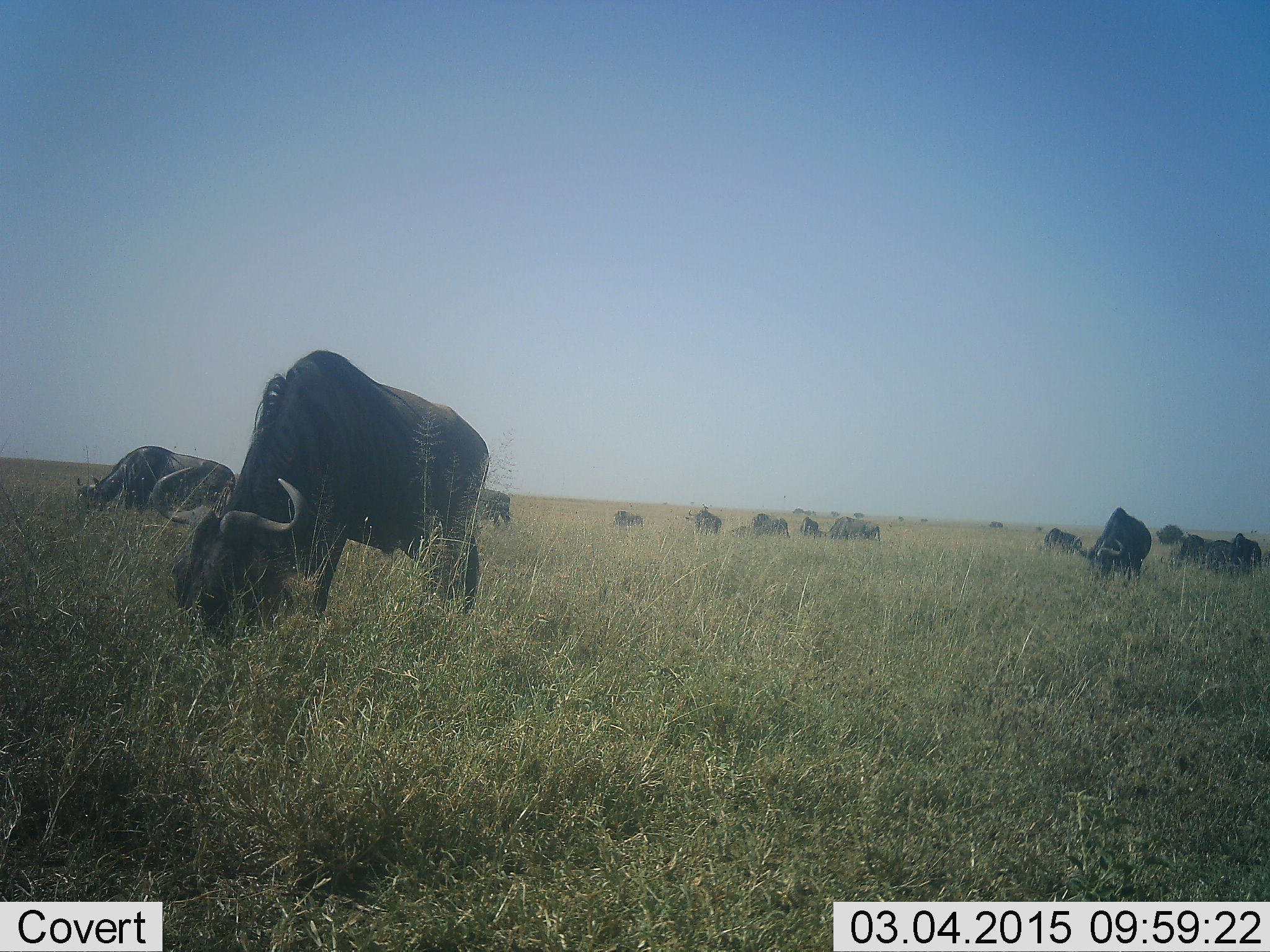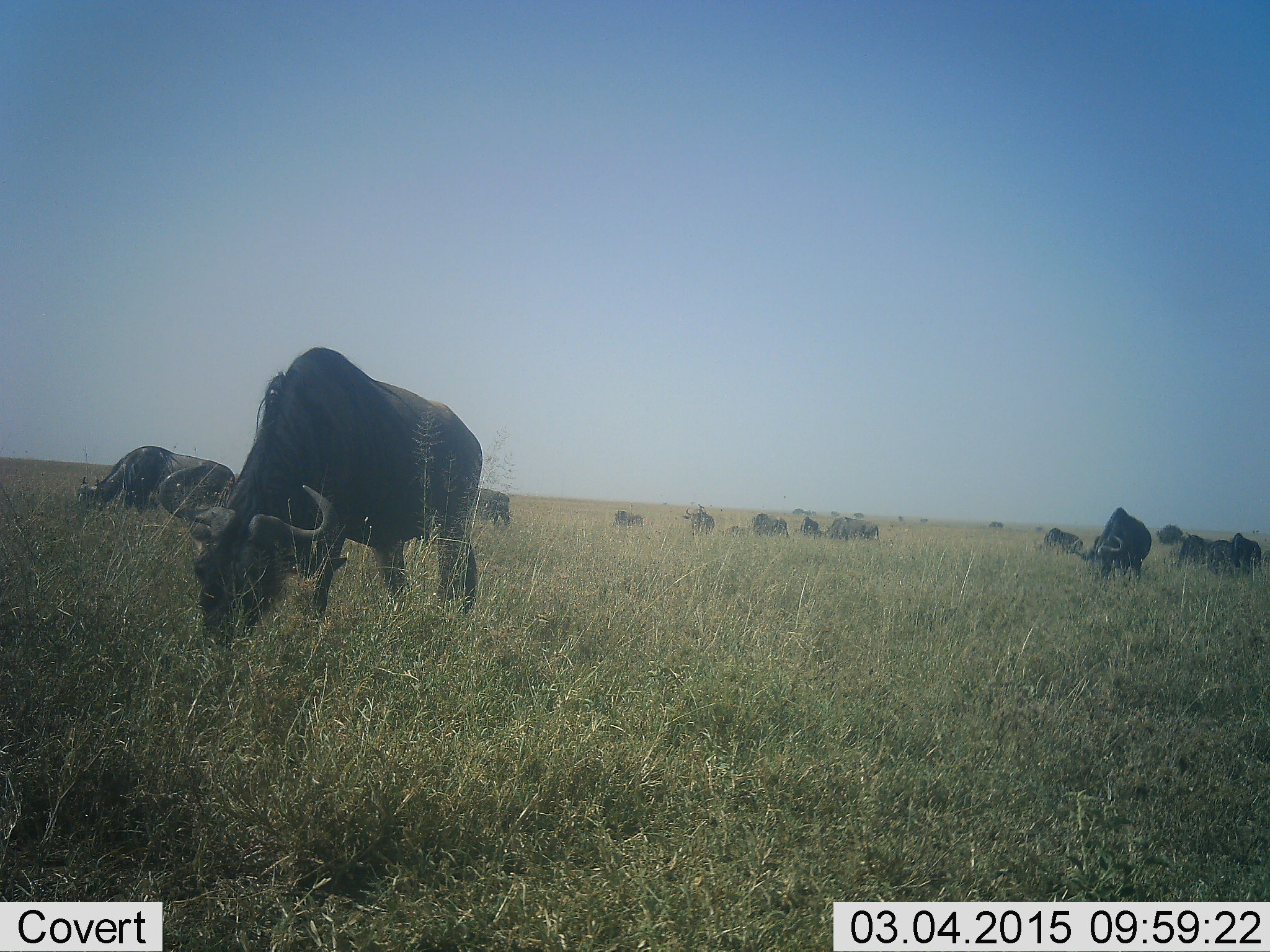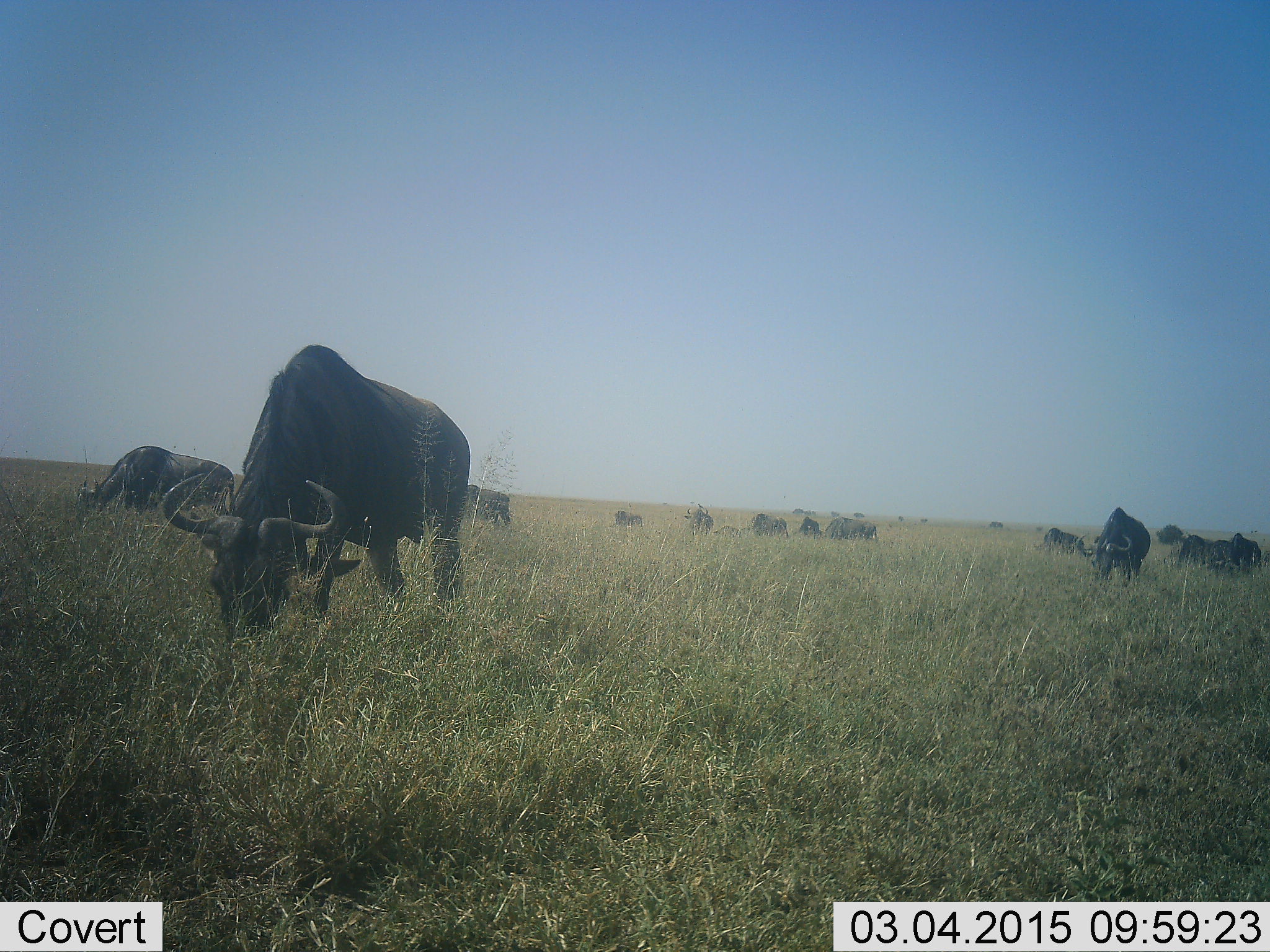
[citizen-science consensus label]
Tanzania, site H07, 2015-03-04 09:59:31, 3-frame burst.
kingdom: Animalia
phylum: Chordata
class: Mammalia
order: Artiodactyla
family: Bovidae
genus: Connochaetes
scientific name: Connochaetes taurinus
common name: blue wildebeest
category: wildebeest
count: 11-50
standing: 30%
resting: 0%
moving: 0%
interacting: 0%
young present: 10%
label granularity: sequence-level